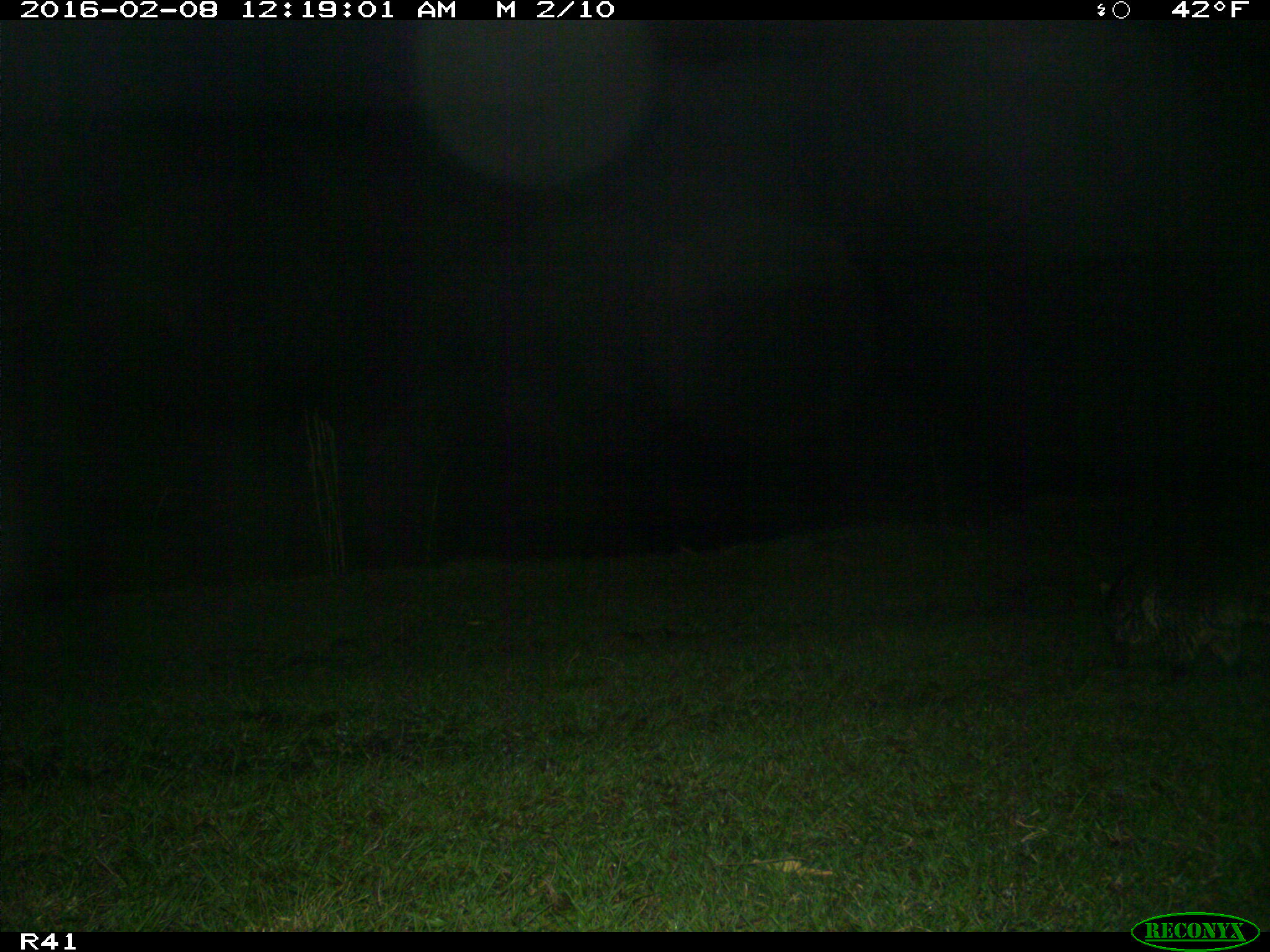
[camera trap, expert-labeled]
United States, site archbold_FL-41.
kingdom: Animalia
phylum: Chordata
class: Mammalia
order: Carnivora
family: Procyonidae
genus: Procyon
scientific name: Procyon lotor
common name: common raccoon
Procyon lotor (common raccoon).